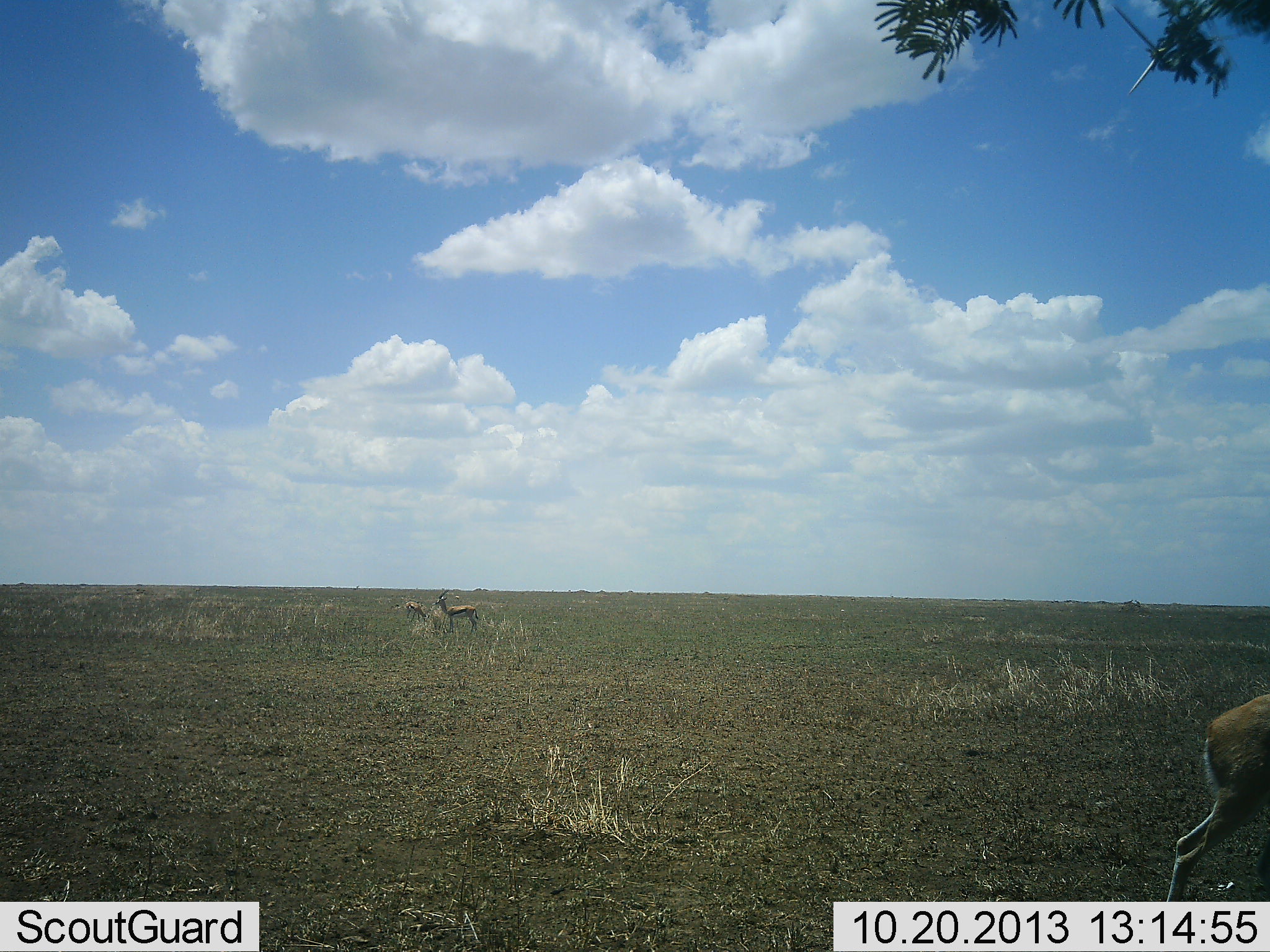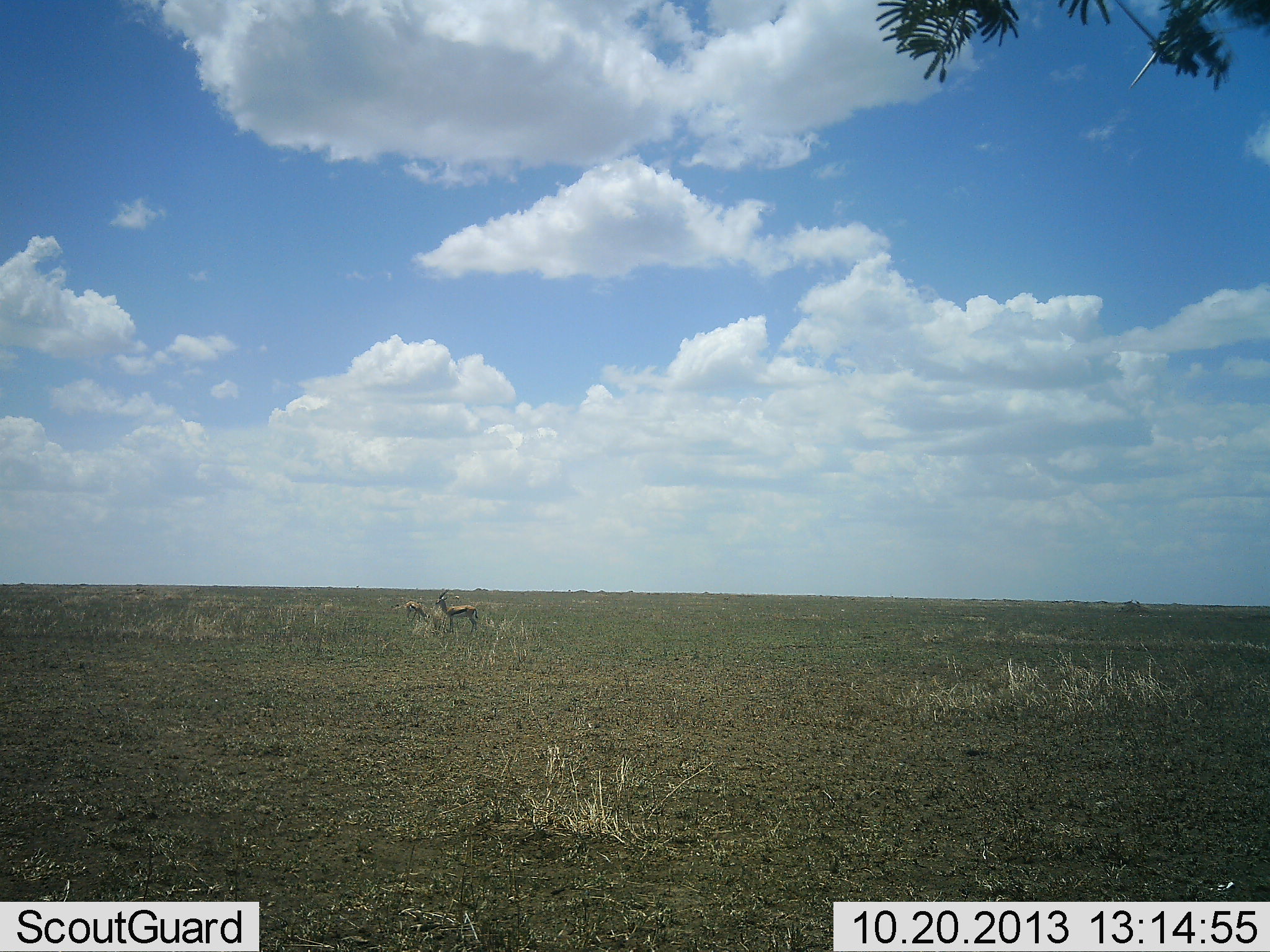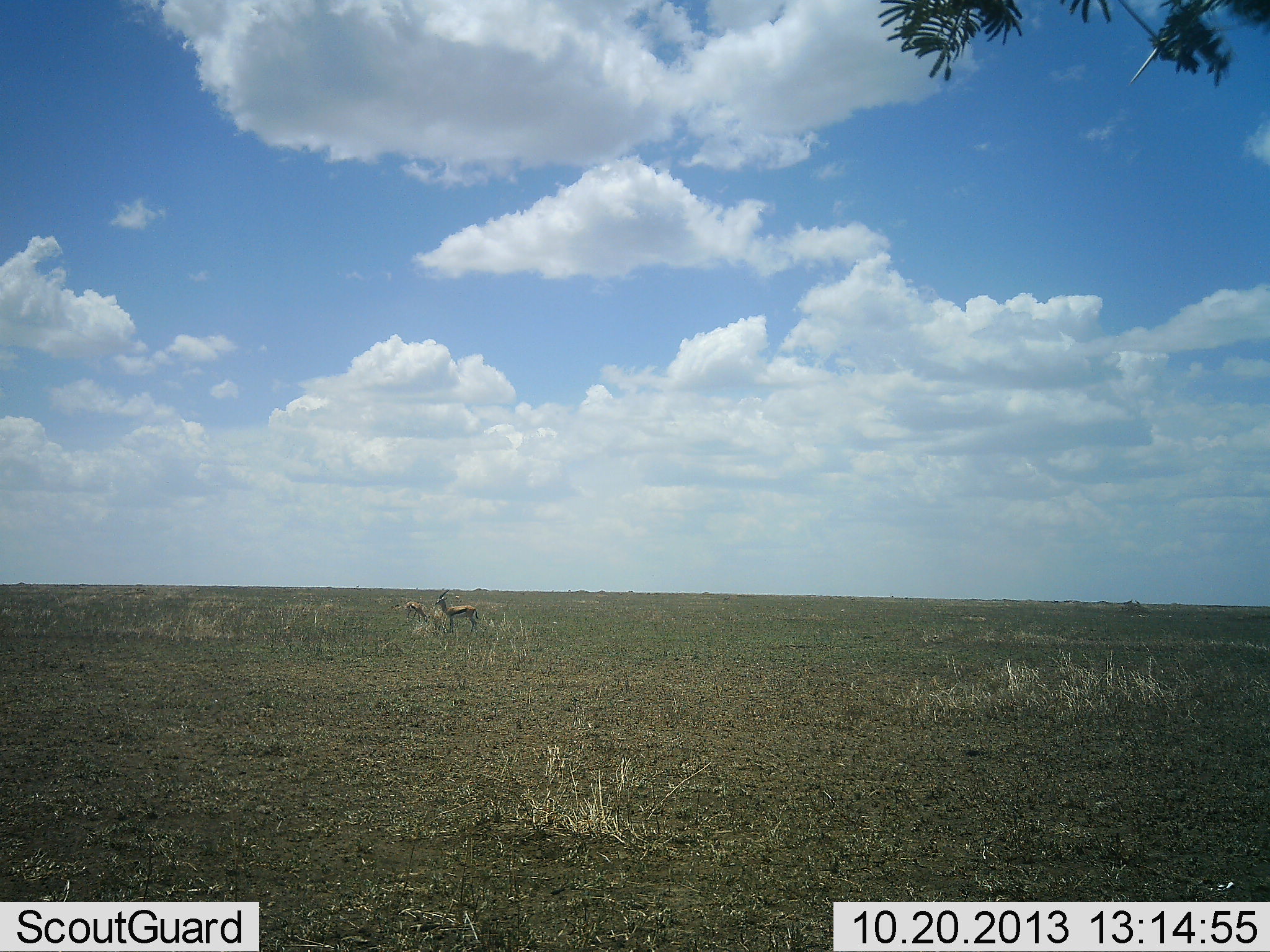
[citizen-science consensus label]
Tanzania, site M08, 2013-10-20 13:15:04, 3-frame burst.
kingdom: Animalia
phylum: Chordata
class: Mammalia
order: Artiodactyla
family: Bovidae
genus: Eudorcas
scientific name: Eudorcas thomsonii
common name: thomson's gazelle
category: gazellethomsons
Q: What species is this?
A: Gazellethomsons (thomson's gazelle) (Eudorcas thomsonii).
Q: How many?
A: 3.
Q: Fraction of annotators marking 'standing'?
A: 71%.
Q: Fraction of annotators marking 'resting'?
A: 0%.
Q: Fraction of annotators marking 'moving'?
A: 67%.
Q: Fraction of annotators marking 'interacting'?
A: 0%.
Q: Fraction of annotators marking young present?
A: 0%.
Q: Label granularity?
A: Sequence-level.